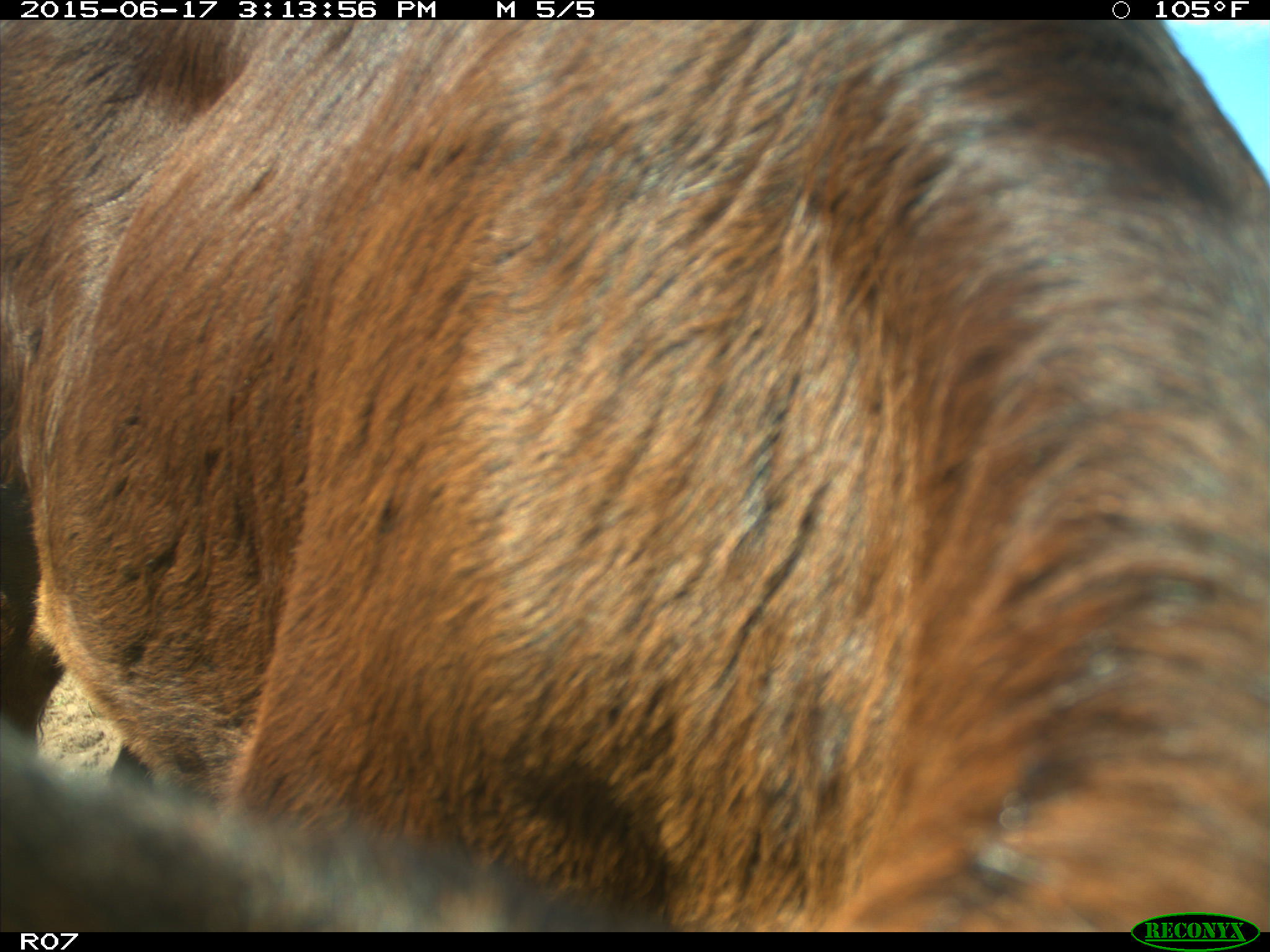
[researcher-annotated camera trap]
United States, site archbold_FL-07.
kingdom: Animalia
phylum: Chordata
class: Mammalia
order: Artiodactyla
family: Bovidae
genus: Bos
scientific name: Bos taurus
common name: domestic cow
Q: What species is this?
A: Bos taurus (domestic cow).